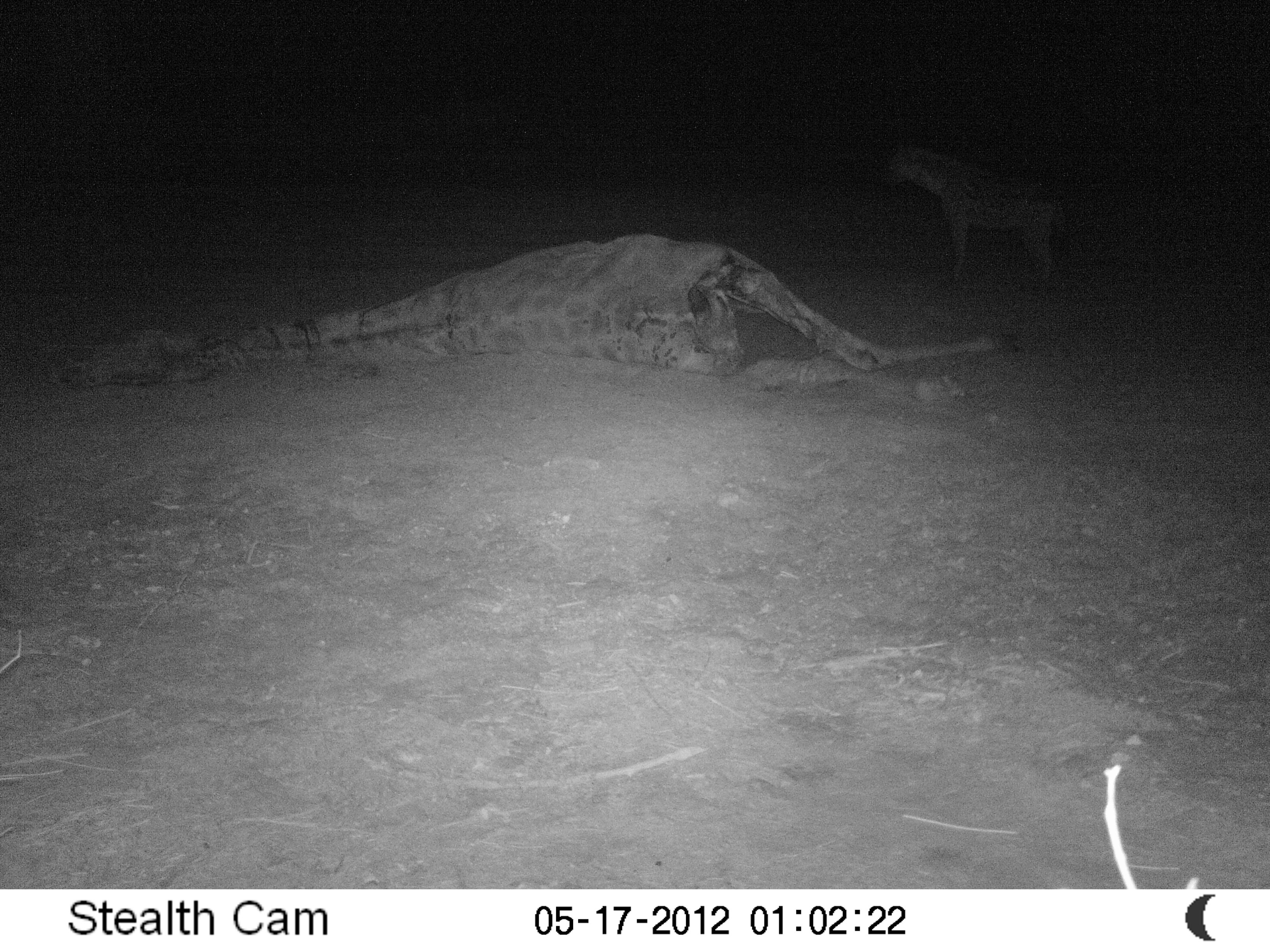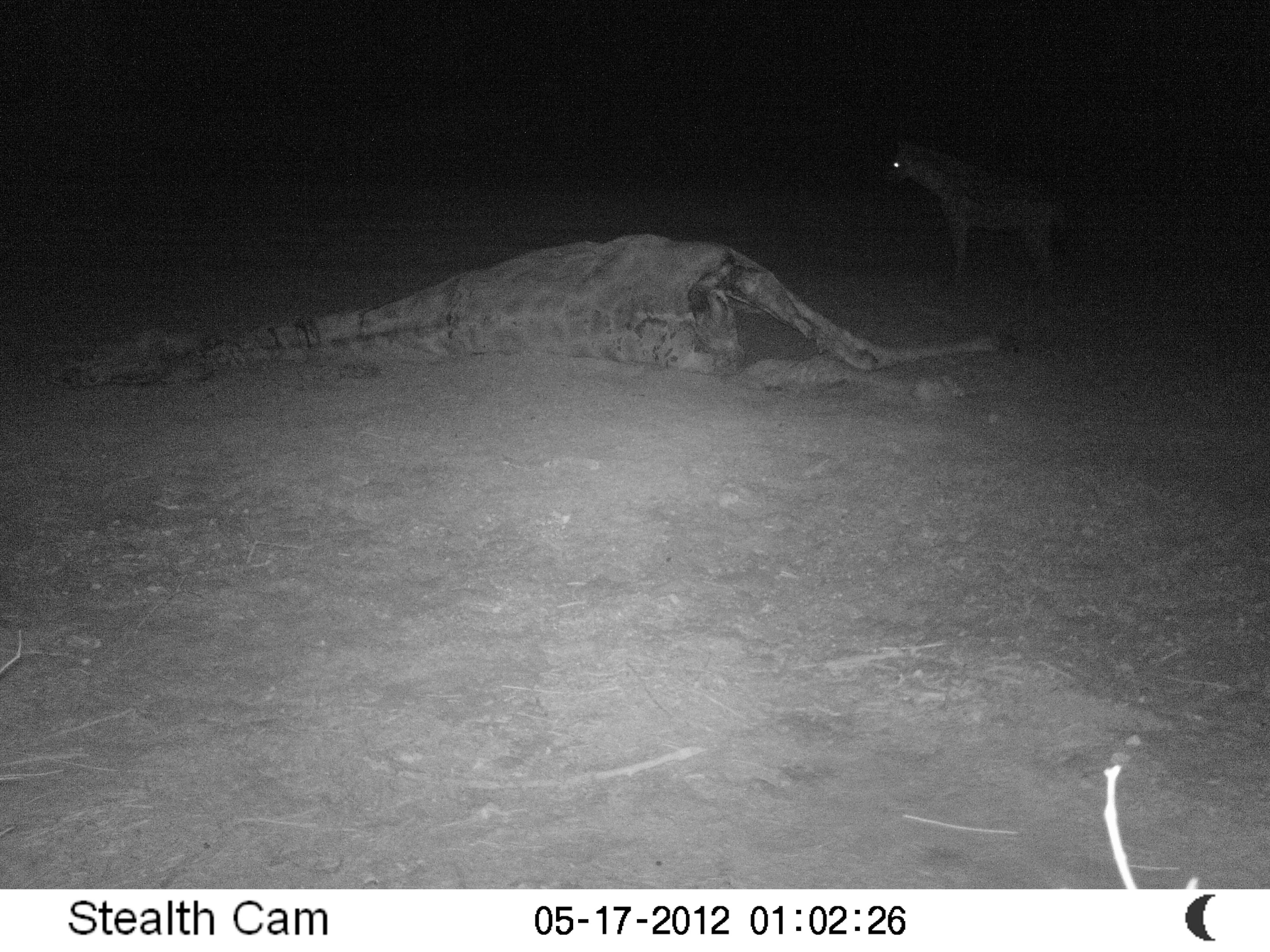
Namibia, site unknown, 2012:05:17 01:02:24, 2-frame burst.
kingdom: Animalia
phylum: Chordata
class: Mammalia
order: Carnivora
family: Hyaenidae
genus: Crocuta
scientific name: Crocuta crocuta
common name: spotted hyena